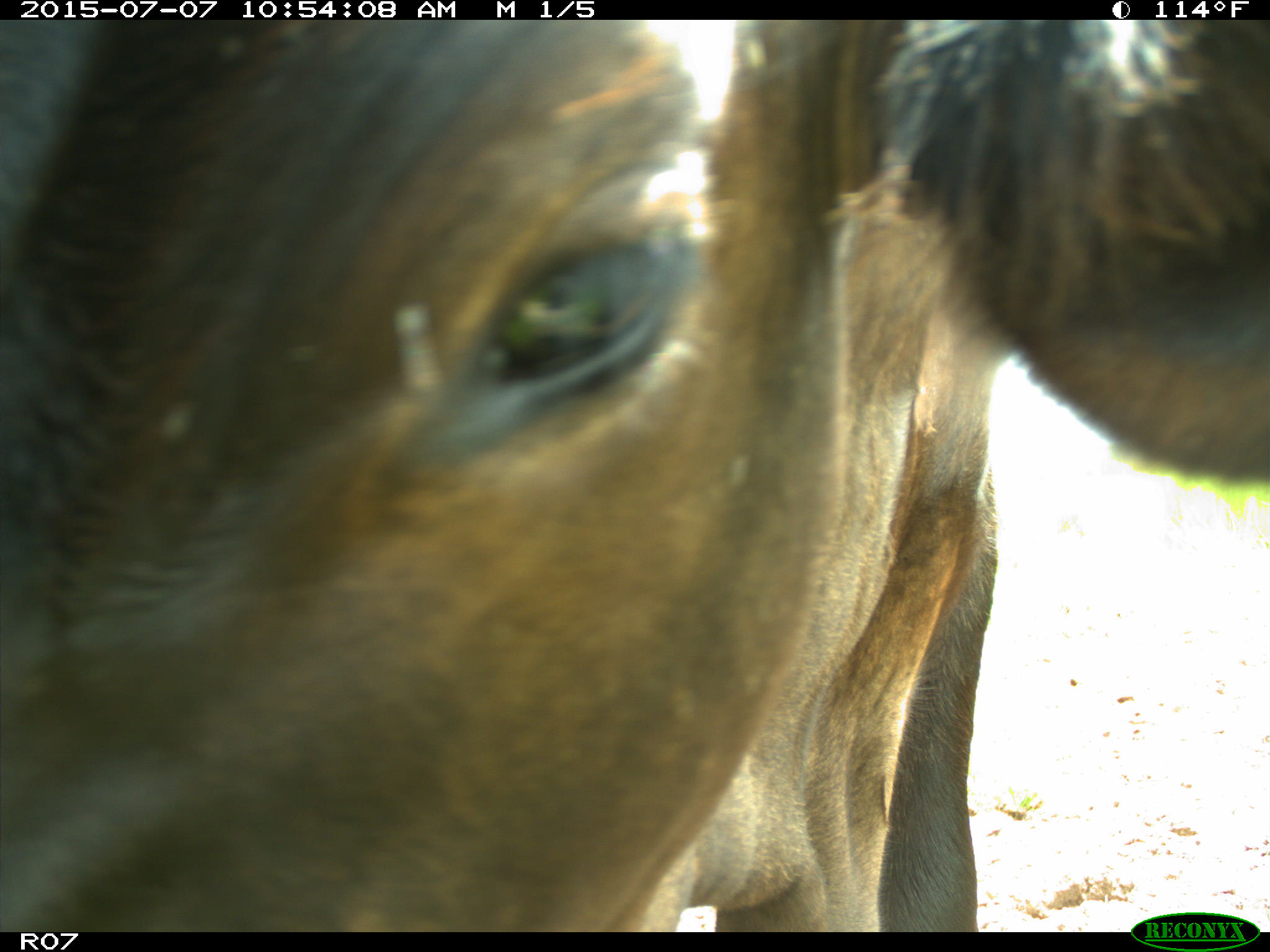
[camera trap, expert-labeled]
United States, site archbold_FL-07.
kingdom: Animalia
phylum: Chordata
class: Mammalia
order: Artiodactyla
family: Bovidae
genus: Bos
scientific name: Bos taurus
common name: domestic cow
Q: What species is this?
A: Bos taurus (domestic cow).